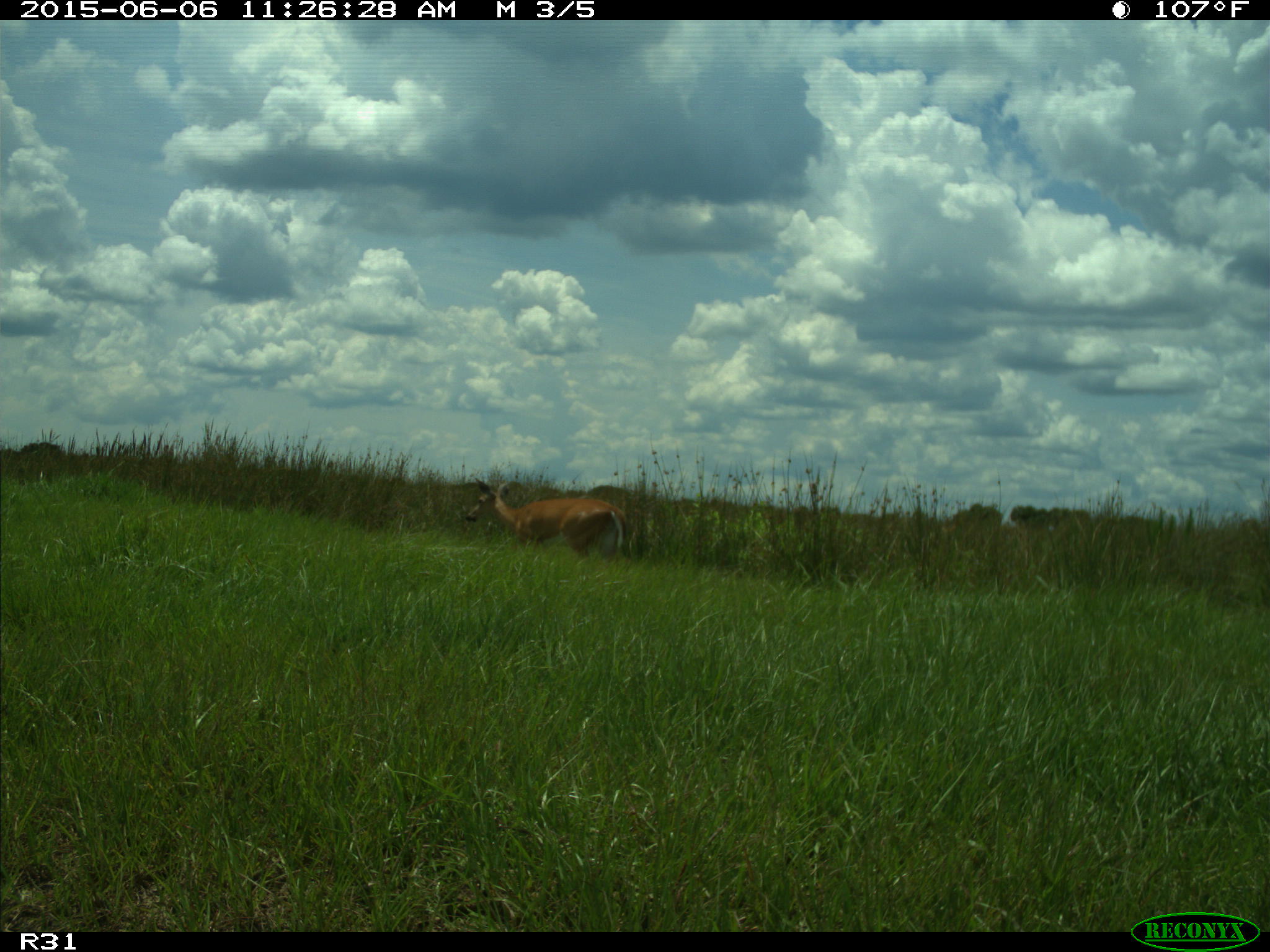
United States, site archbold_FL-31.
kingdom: Animalia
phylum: Chordata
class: Mammalia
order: Artiodactyla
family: Cervidae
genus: Odocoileus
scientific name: Odocoileus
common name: deer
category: unidentified deer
Unidentified deer (deer) (Odocoileus).